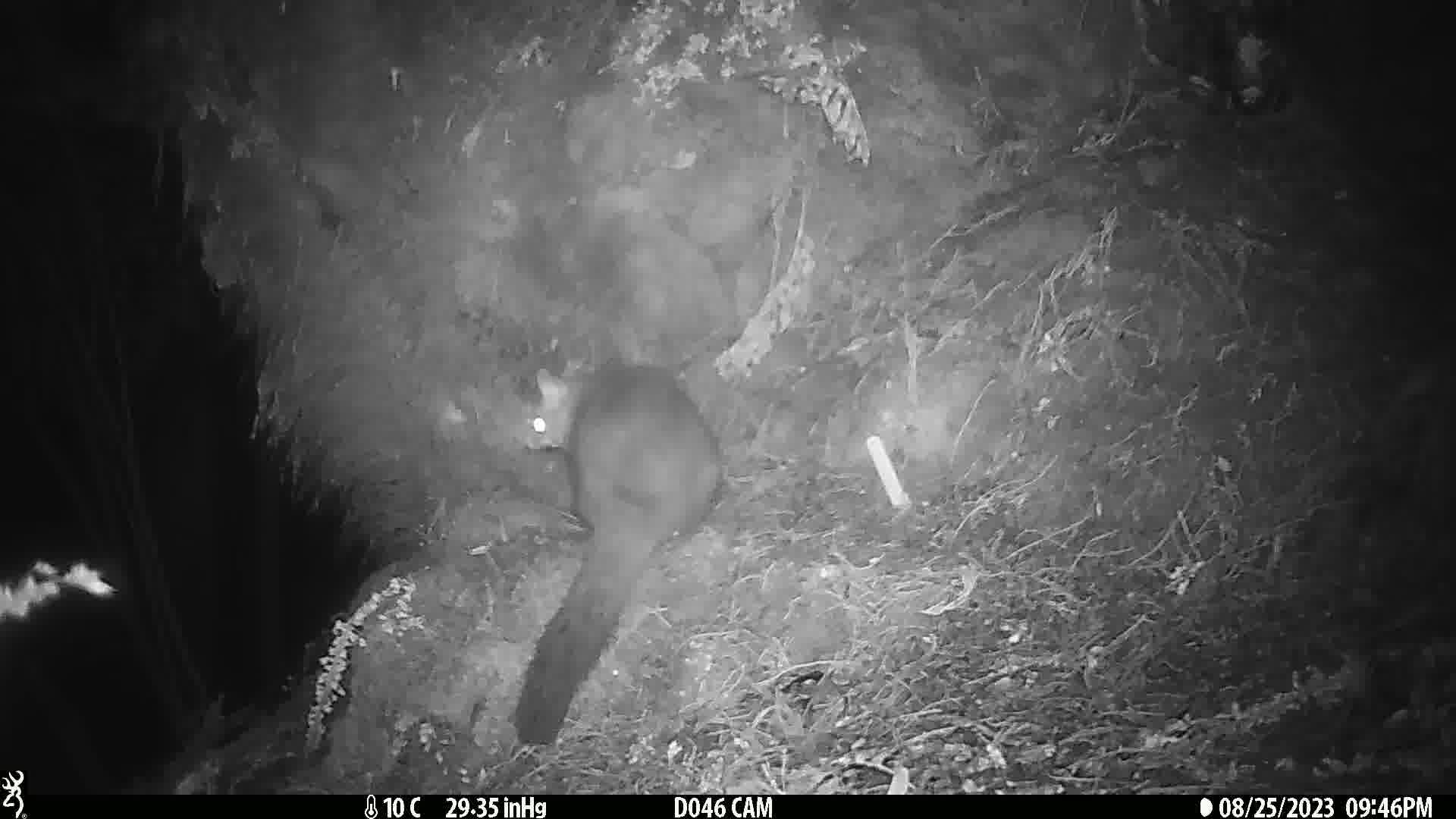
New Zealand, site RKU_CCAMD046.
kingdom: Animalia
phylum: Chordata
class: Mammalia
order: Diprotodontia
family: Phalangeridae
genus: Trichosurus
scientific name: Trichosurus vulpecula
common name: common brushtail possum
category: possum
Possum (common brushtail possum) (Trichosurus vulpecula).